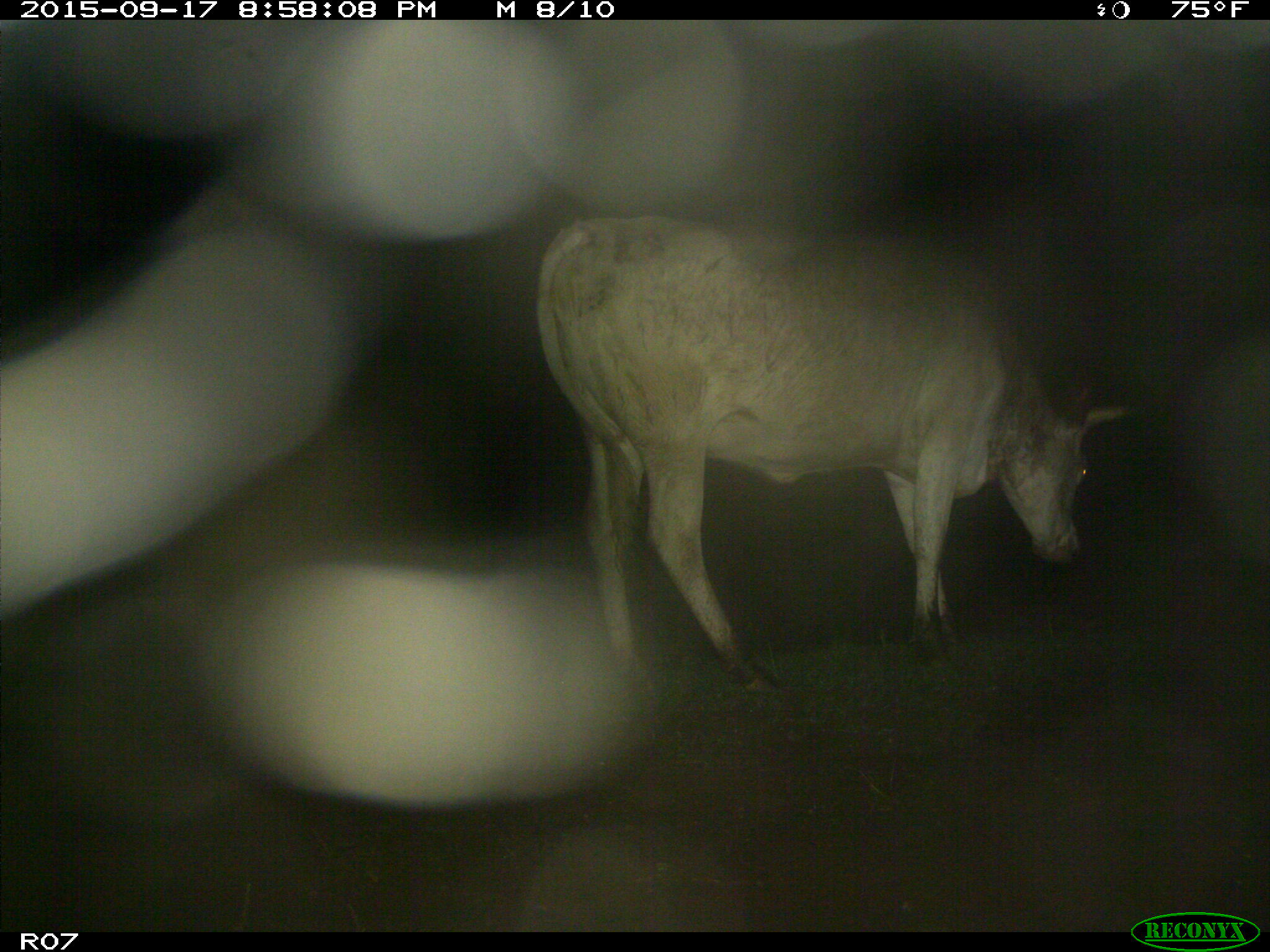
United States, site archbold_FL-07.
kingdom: Animalia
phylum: Chordata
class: Mammalia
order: Artiodactyla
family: Bovidae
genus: Bos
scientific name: Bos taurus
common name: domestic cow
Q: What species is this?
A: Bos taurus (domestic cow).